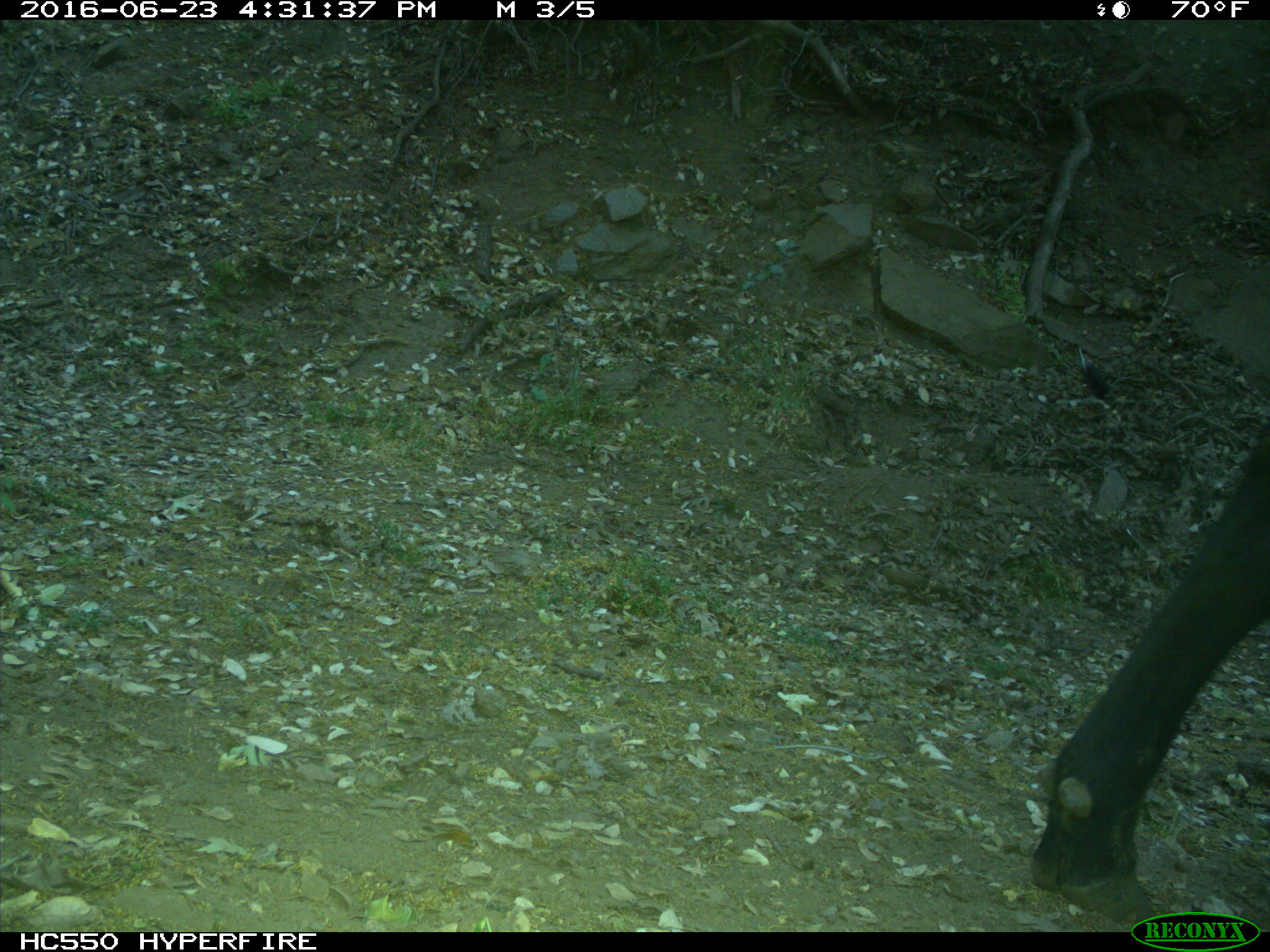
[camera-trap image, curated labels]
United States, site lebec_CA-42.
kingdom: Animalia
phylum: Chordata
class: Mammalia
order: Artiodactyla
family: Bovidae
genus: Bos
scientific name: Bos taurus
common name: domestic cow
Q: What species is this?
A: Bos taurus (domestic cow).